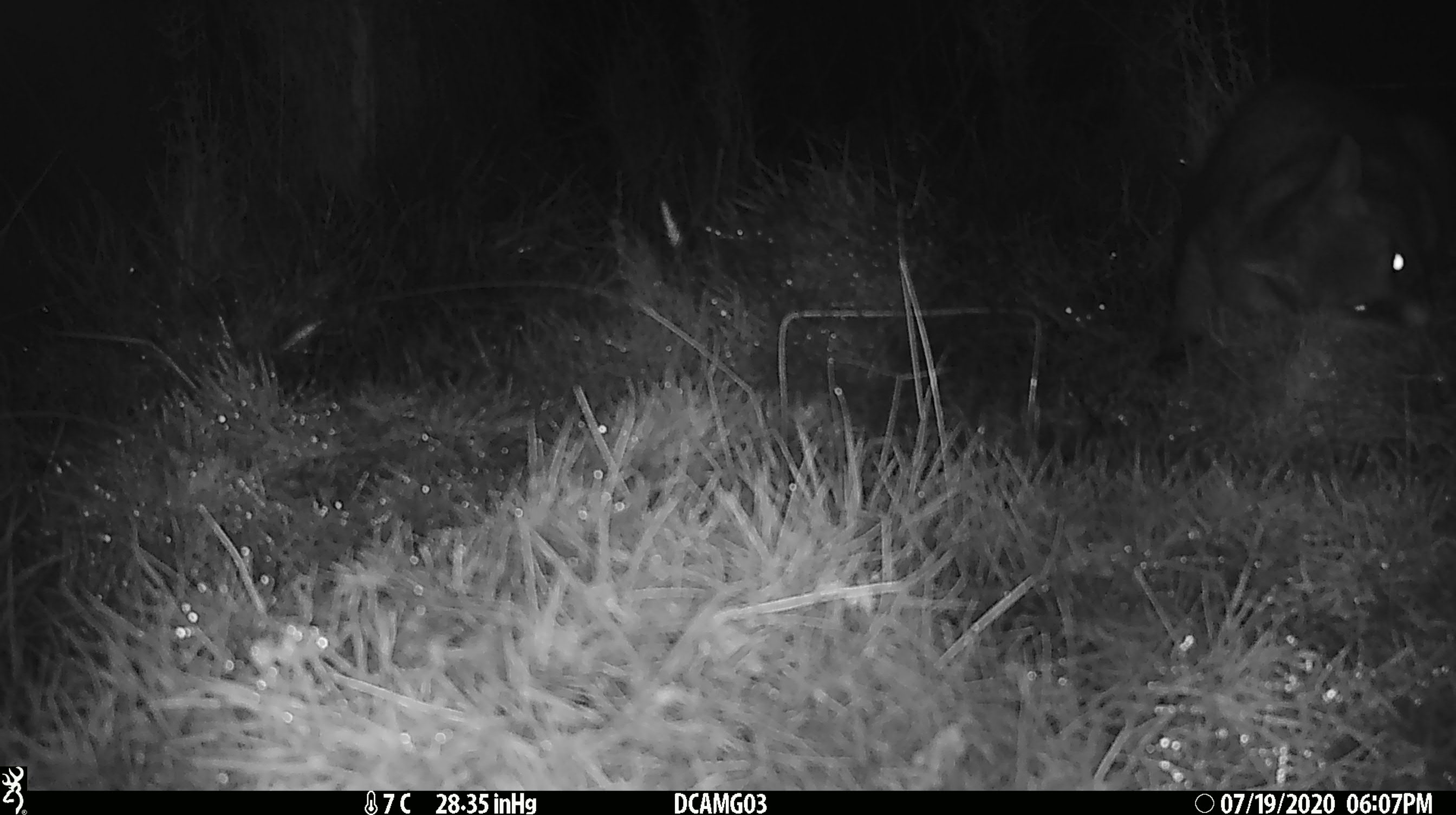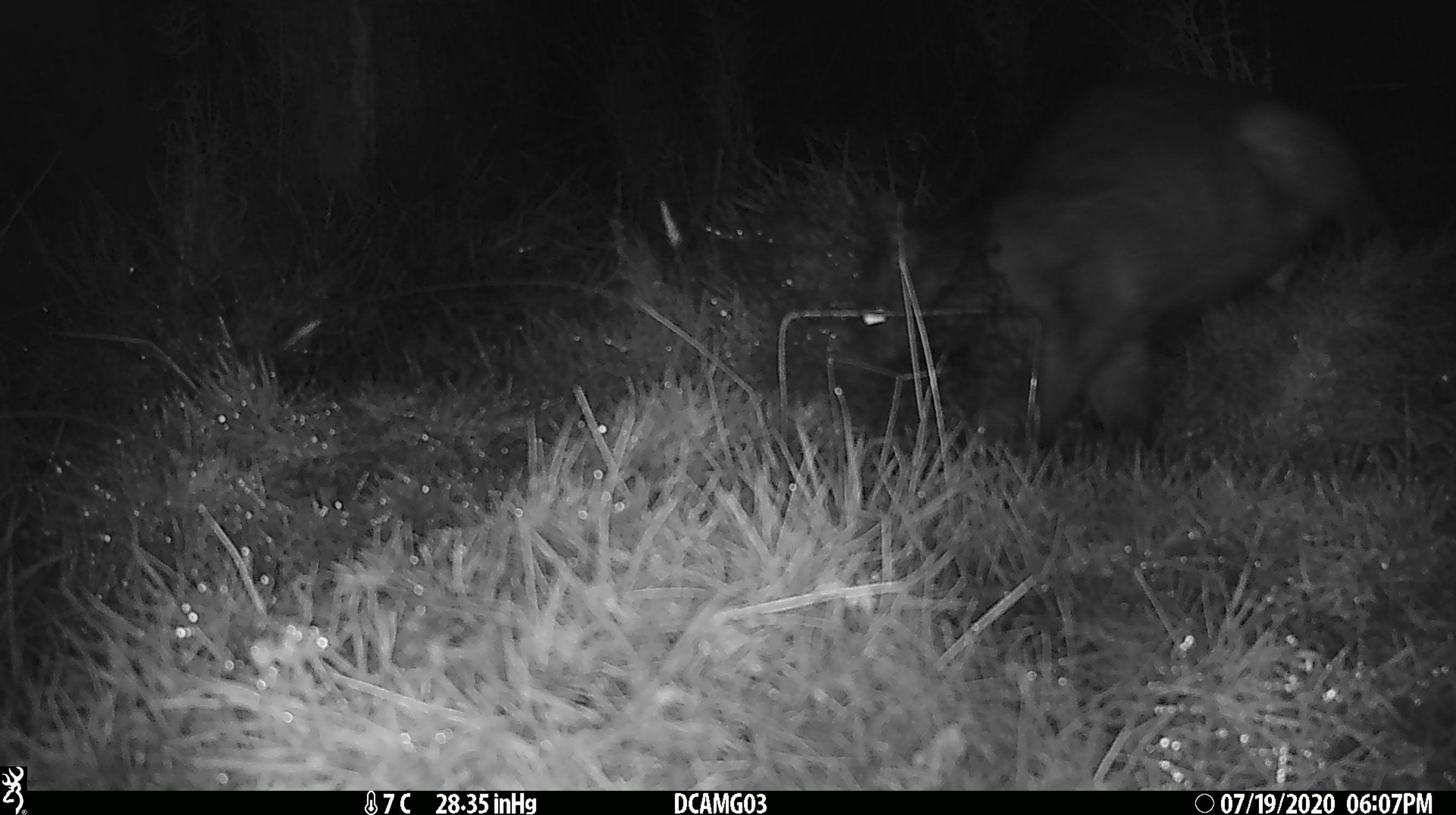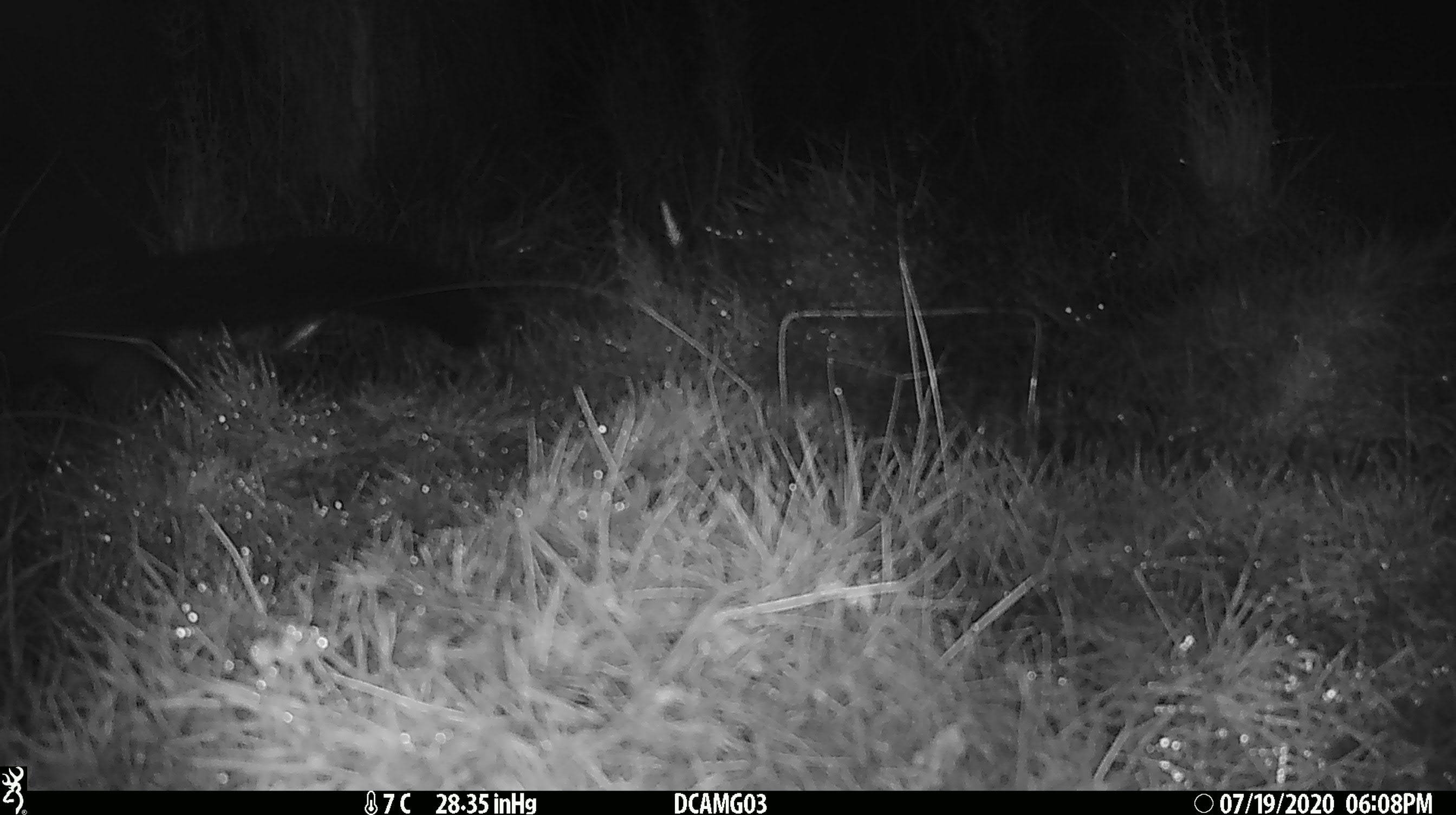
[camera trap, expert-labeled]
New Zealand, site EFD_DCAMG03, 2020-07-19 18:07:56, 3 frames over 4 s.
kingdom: Animalia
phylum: Chordata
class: Mammalia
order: Diprotodontia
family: Phalangeridae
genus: Trichosurus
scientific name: Trichosurus vulpecula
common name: common brushtail possum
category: possum